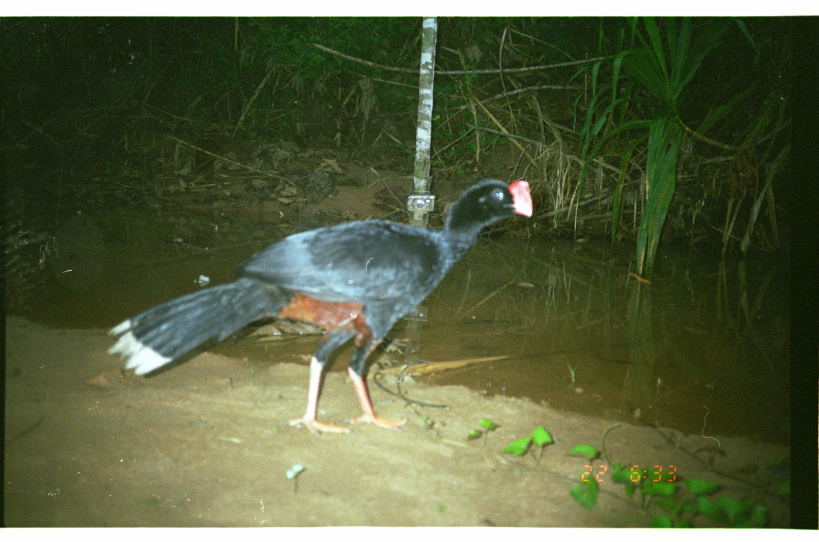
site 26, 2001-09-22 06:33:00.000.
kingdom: Animalia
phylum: Chordata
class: Aves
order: Galliformes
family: Cracidae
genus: Mitu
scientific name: Mitu tuberosum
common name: razor-billed curassow